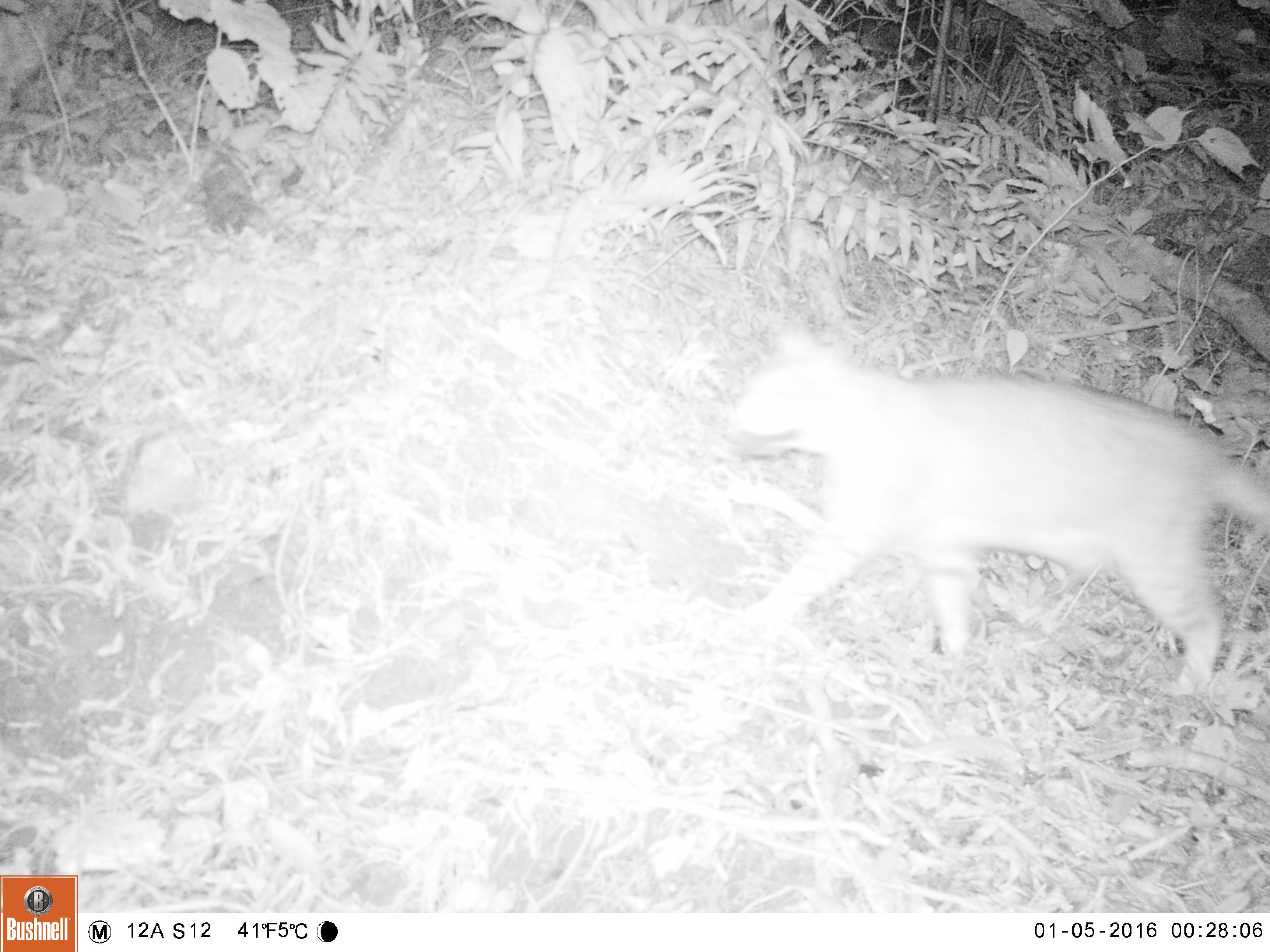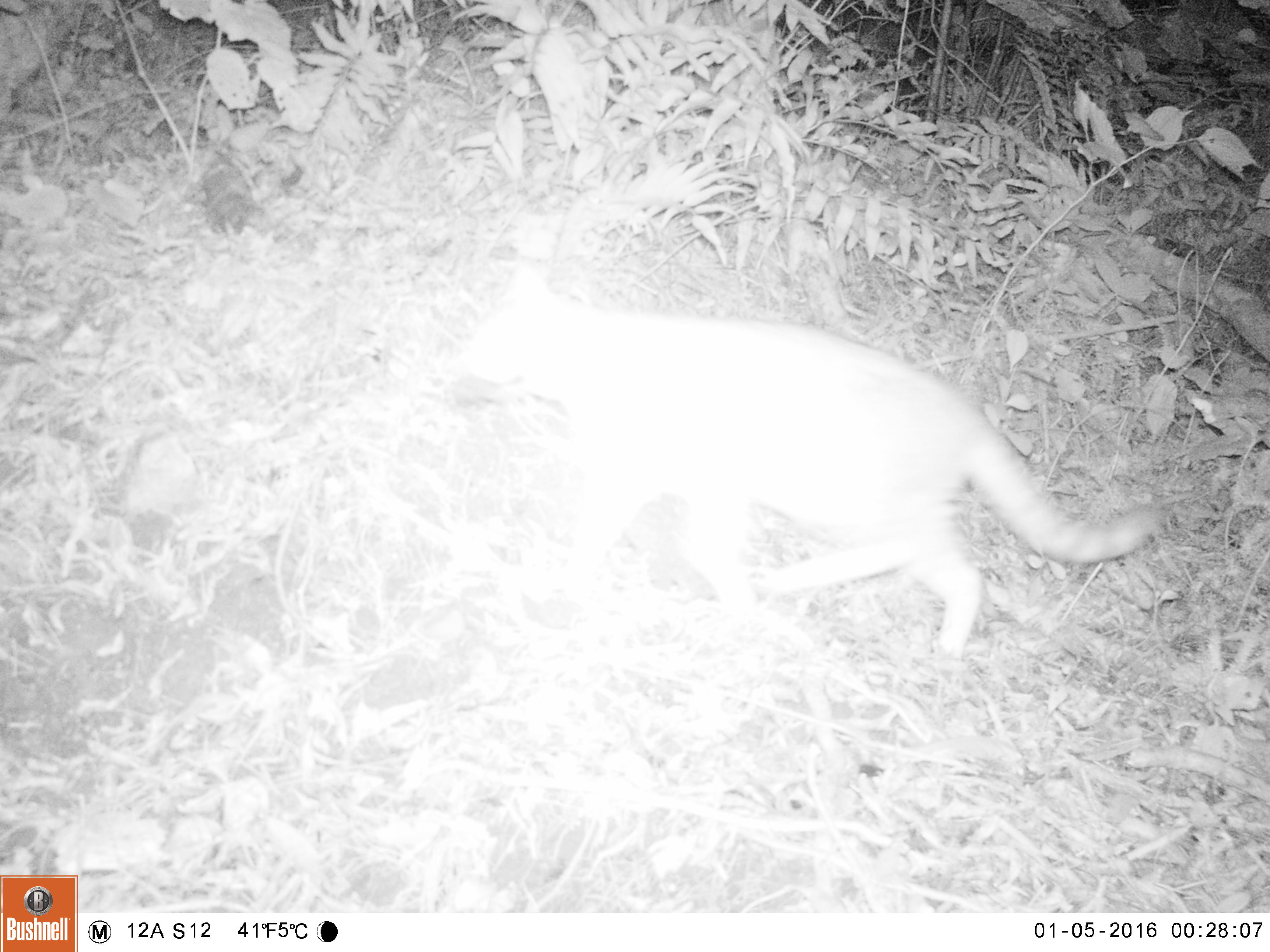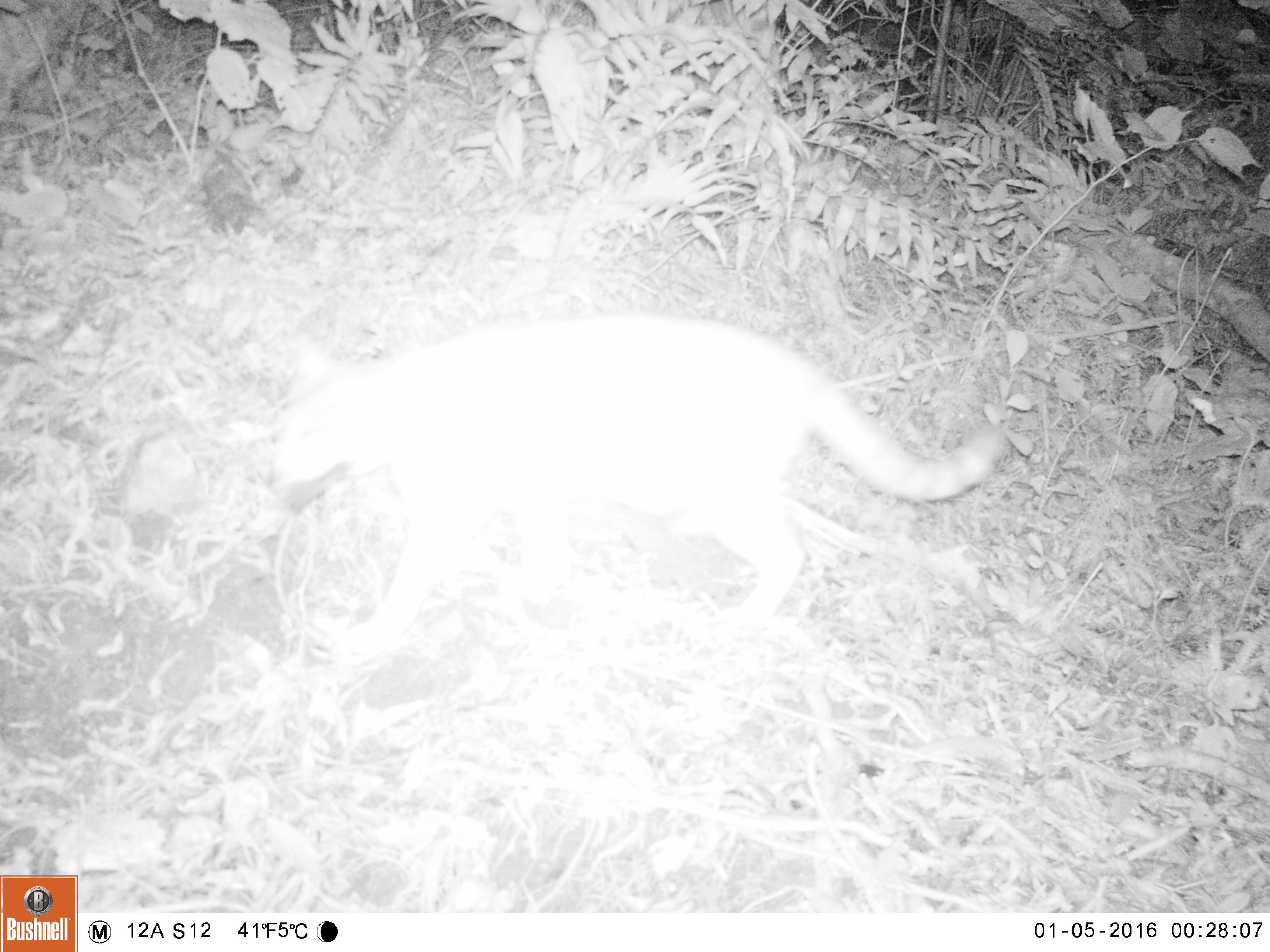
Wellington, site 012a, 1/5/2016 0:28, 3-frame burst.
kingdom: Animalia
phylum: Chordata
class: Mammalia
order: Carnivora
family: Felidae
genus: Felis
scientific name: Felis catus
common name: cat